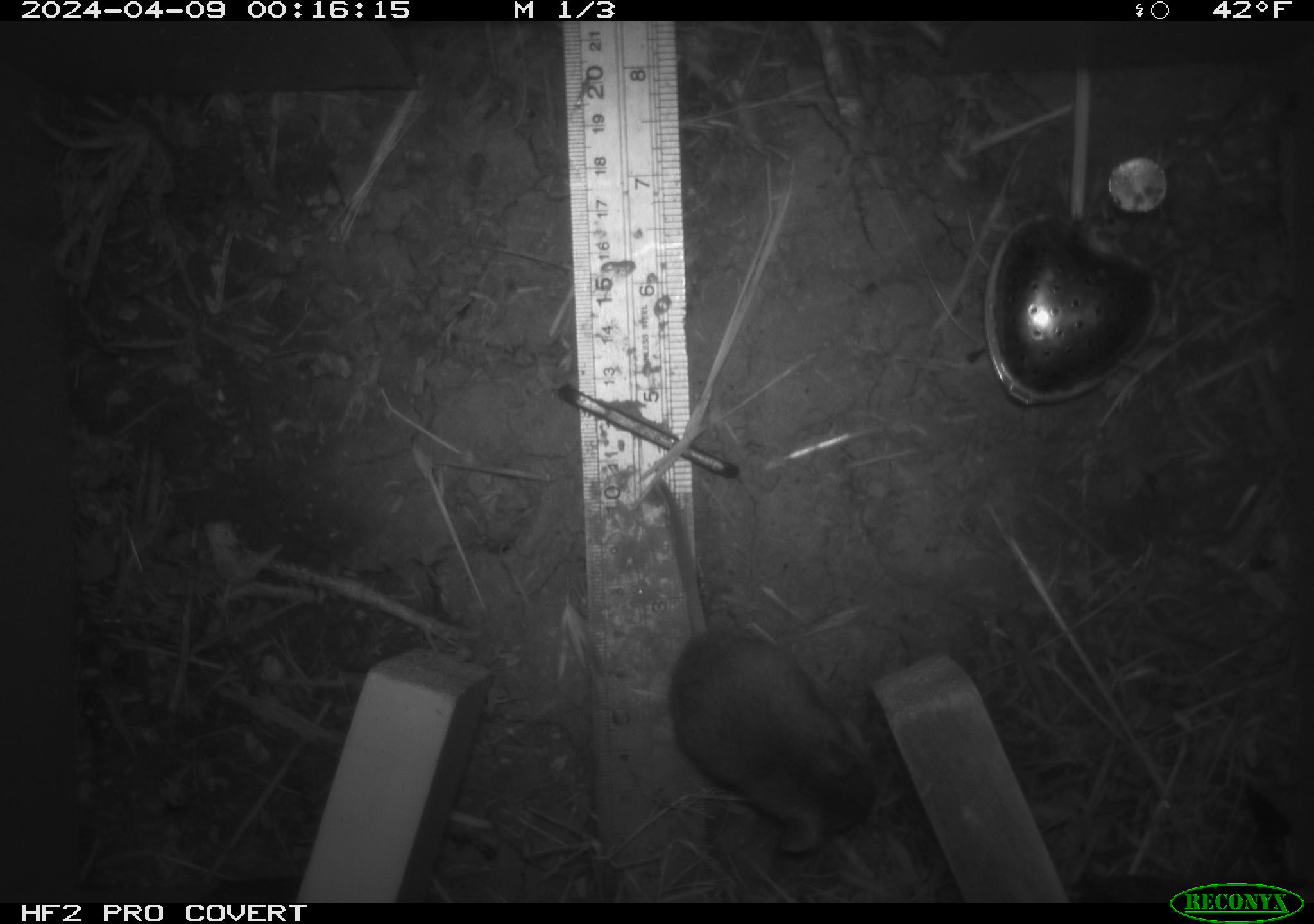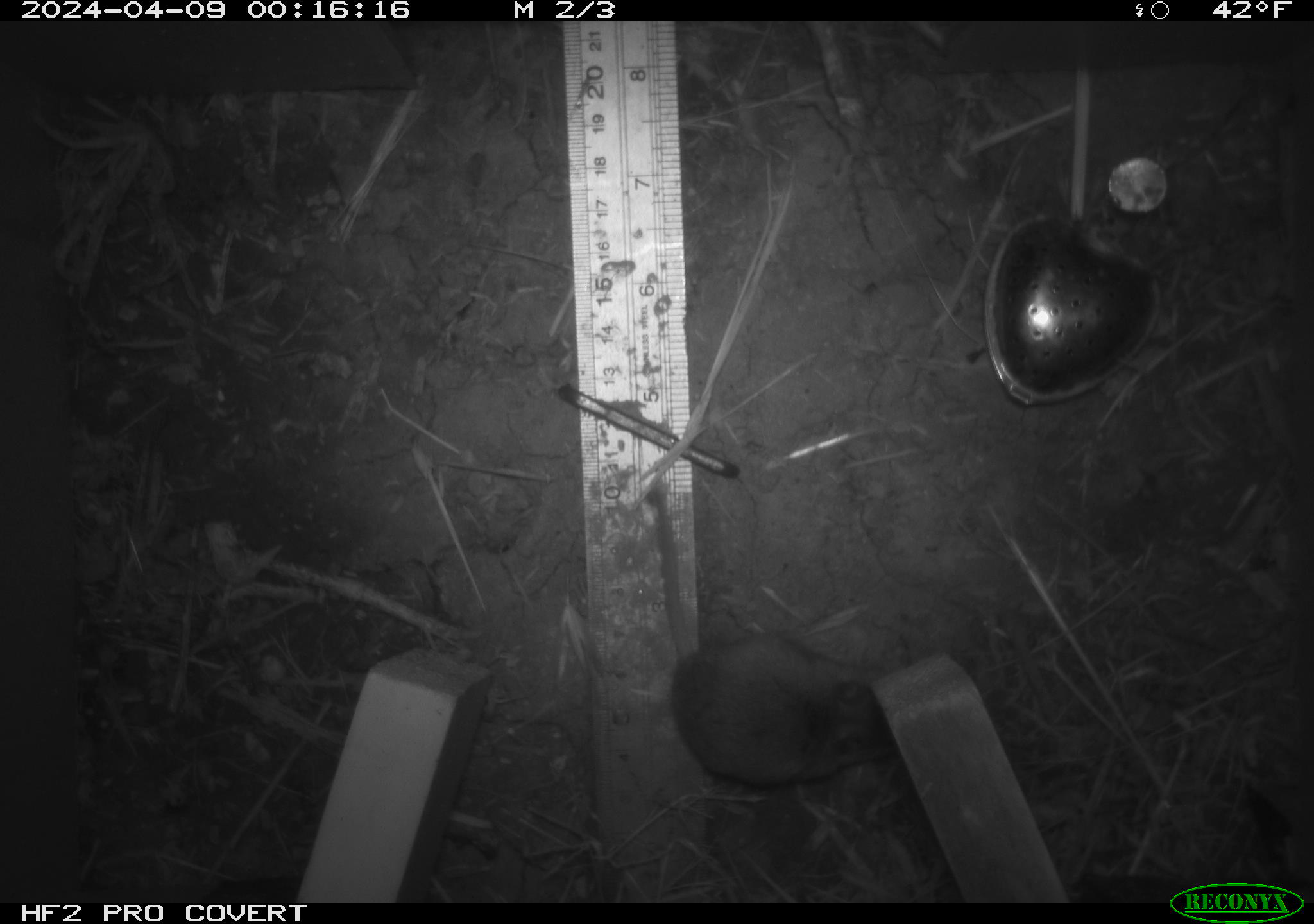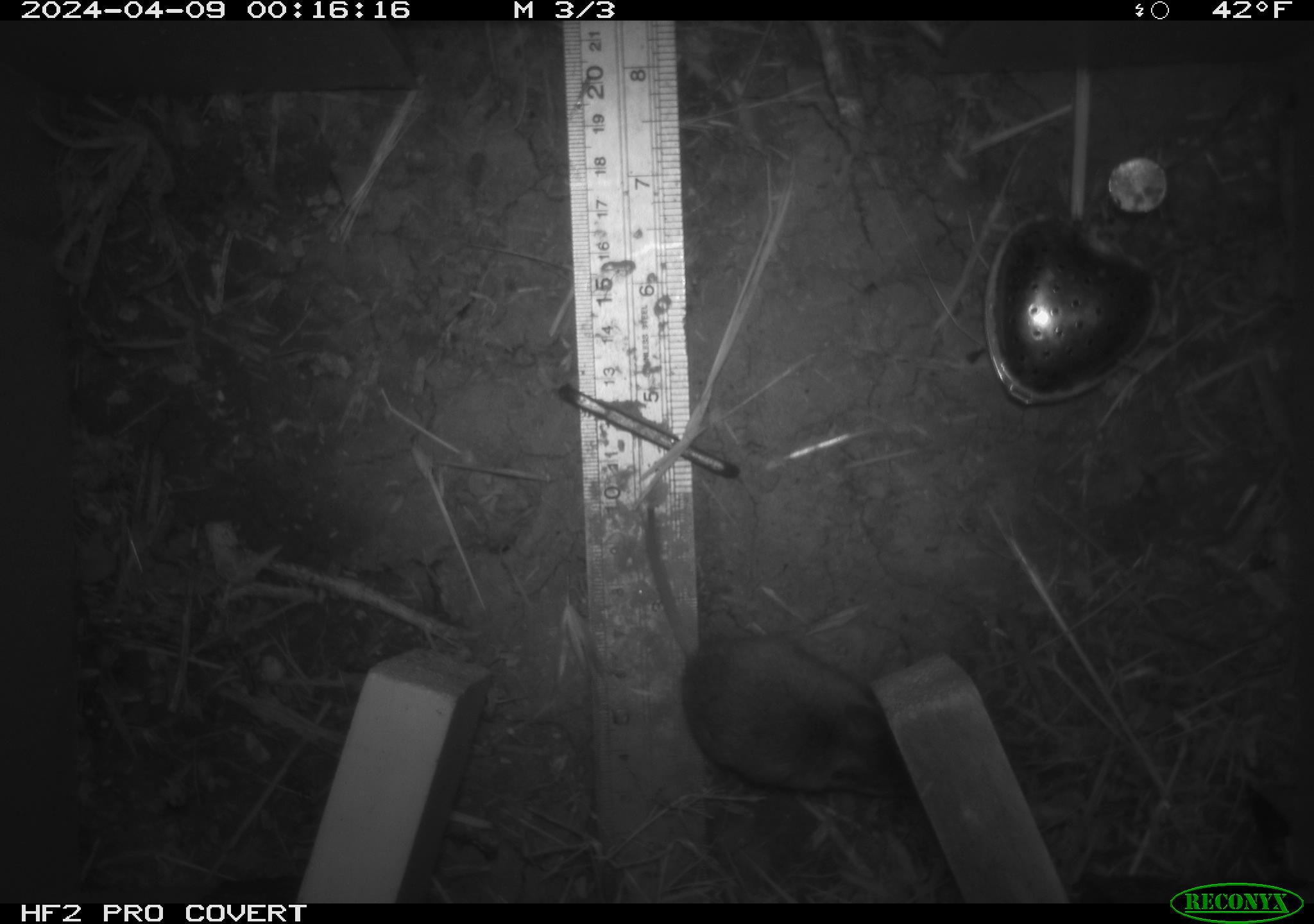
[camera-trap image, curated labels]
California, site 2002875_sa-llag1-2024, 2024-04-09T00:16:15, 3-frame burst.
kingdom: Animalia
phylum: Chordata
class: Mammalia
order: Rodentia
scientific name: Rodentia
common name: mouse species